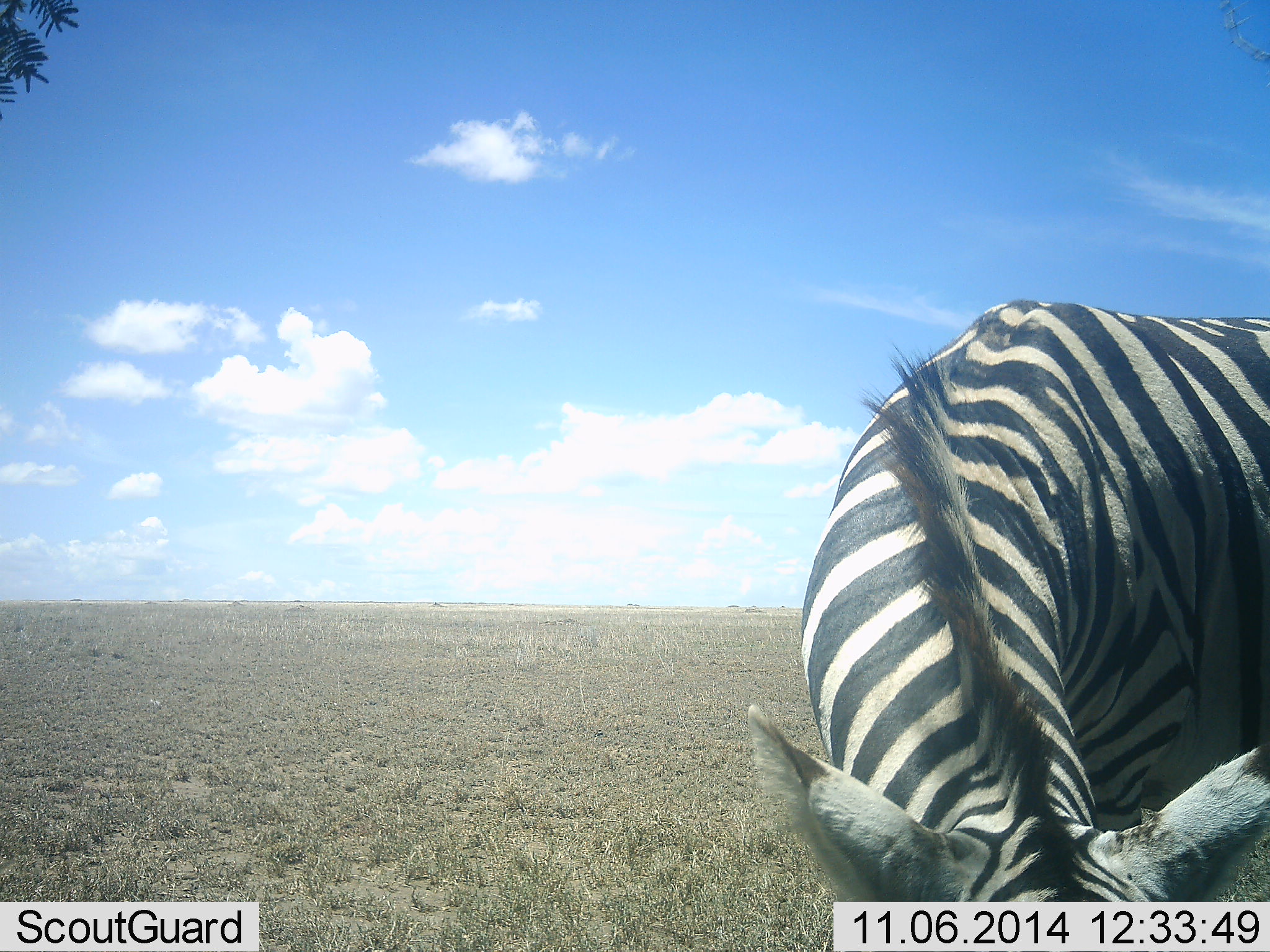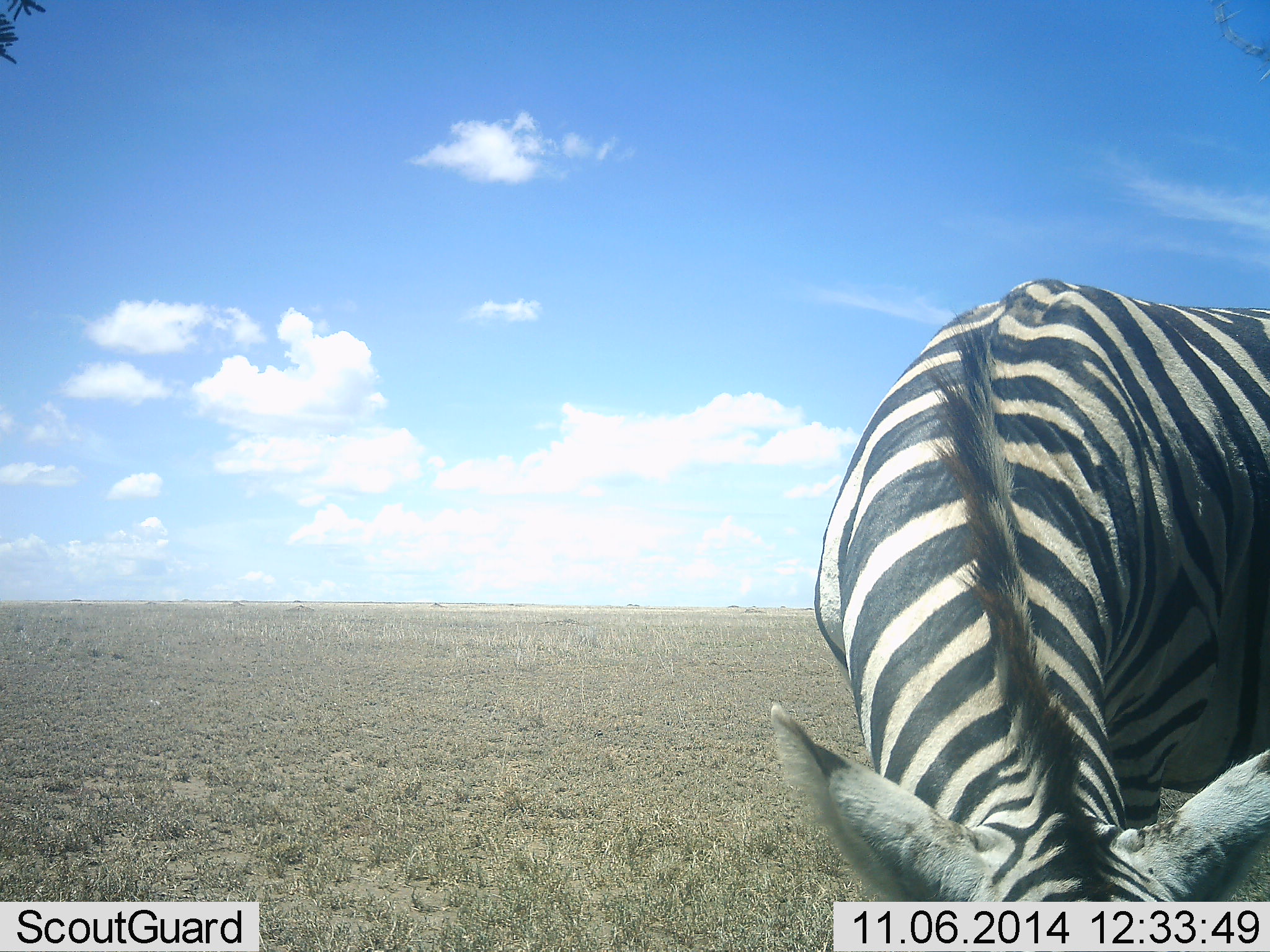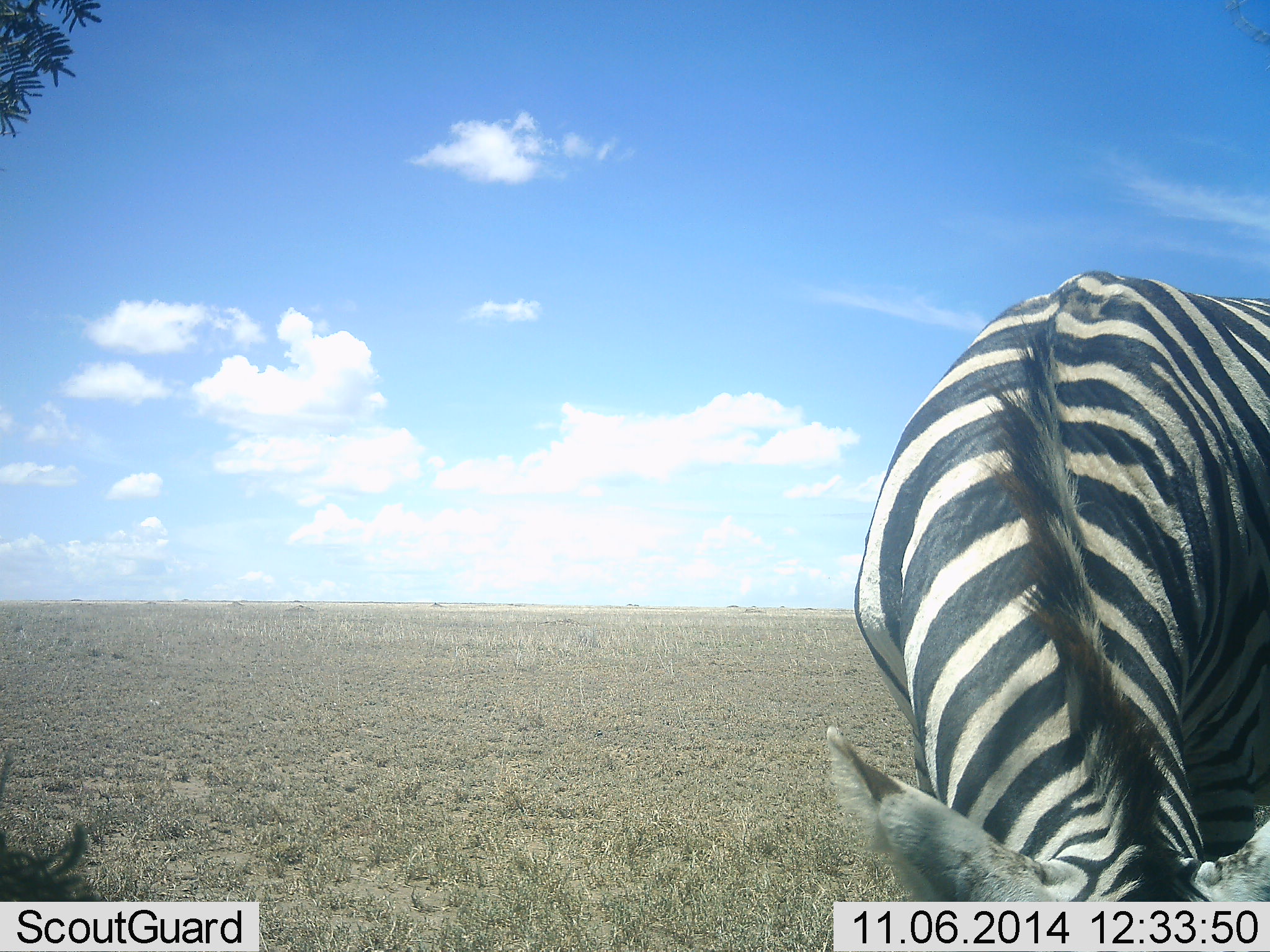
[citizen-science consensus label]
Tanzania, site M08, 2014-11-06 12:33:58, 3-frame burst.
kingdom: Animalia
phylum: Chordata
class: Mammalia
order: Perissodactyla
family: Equidae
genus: Equus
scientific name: Equus quagga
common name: plains zebra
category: zebra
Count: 1.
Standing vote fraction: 30%.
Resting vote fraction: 0%.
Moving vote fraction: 0%.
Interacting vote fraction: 0%.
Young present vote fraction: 0%.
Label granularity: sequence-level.